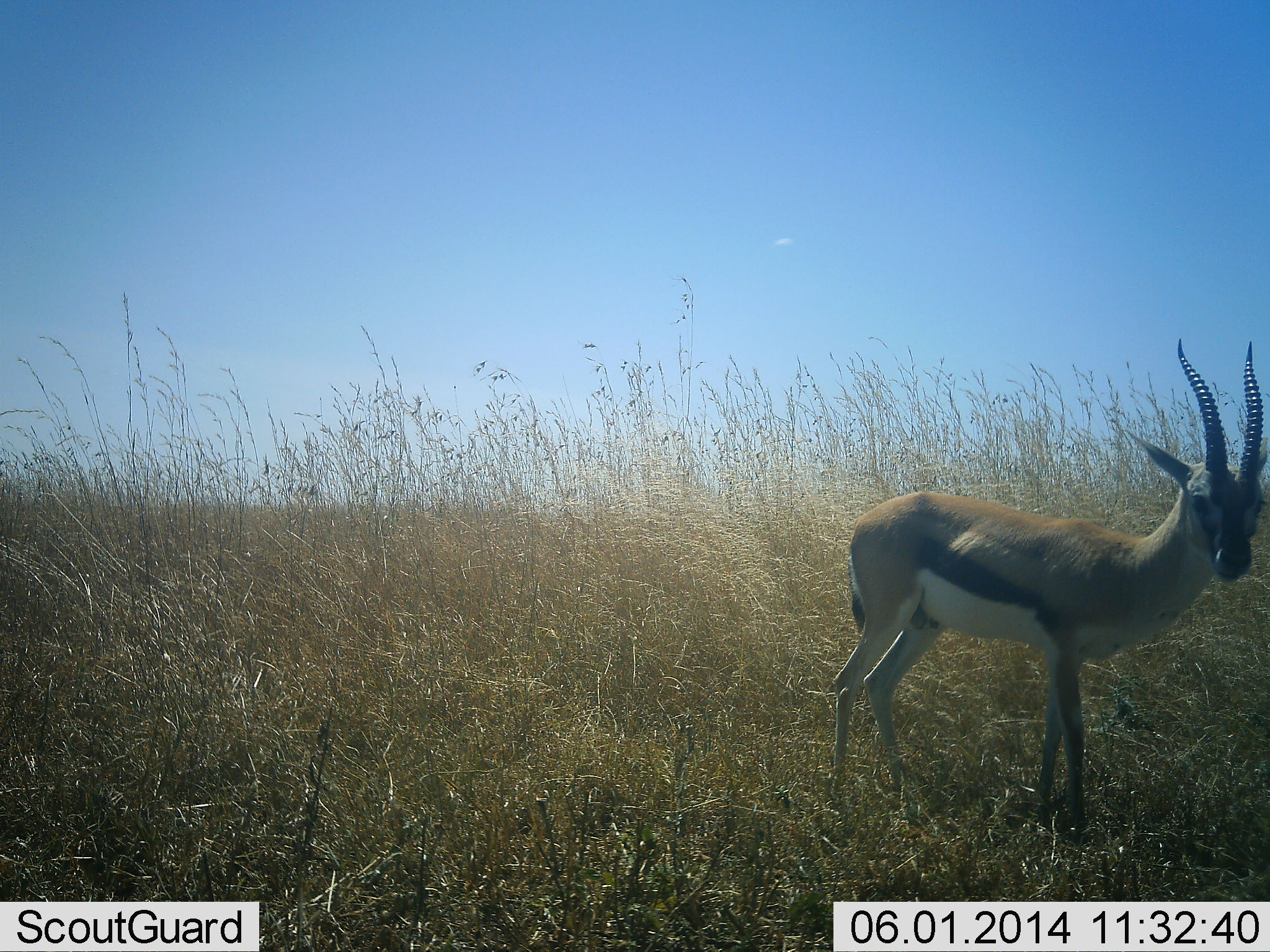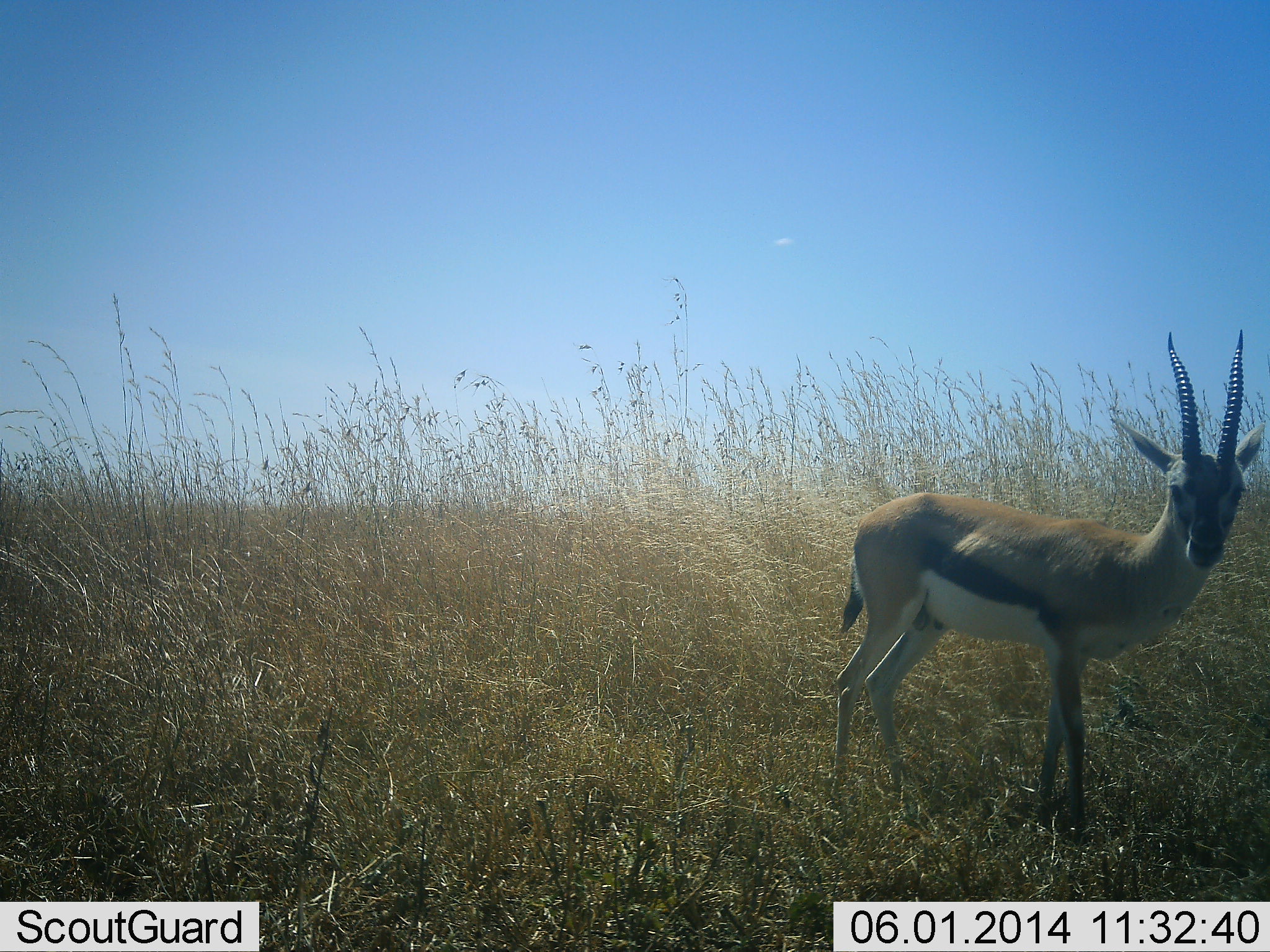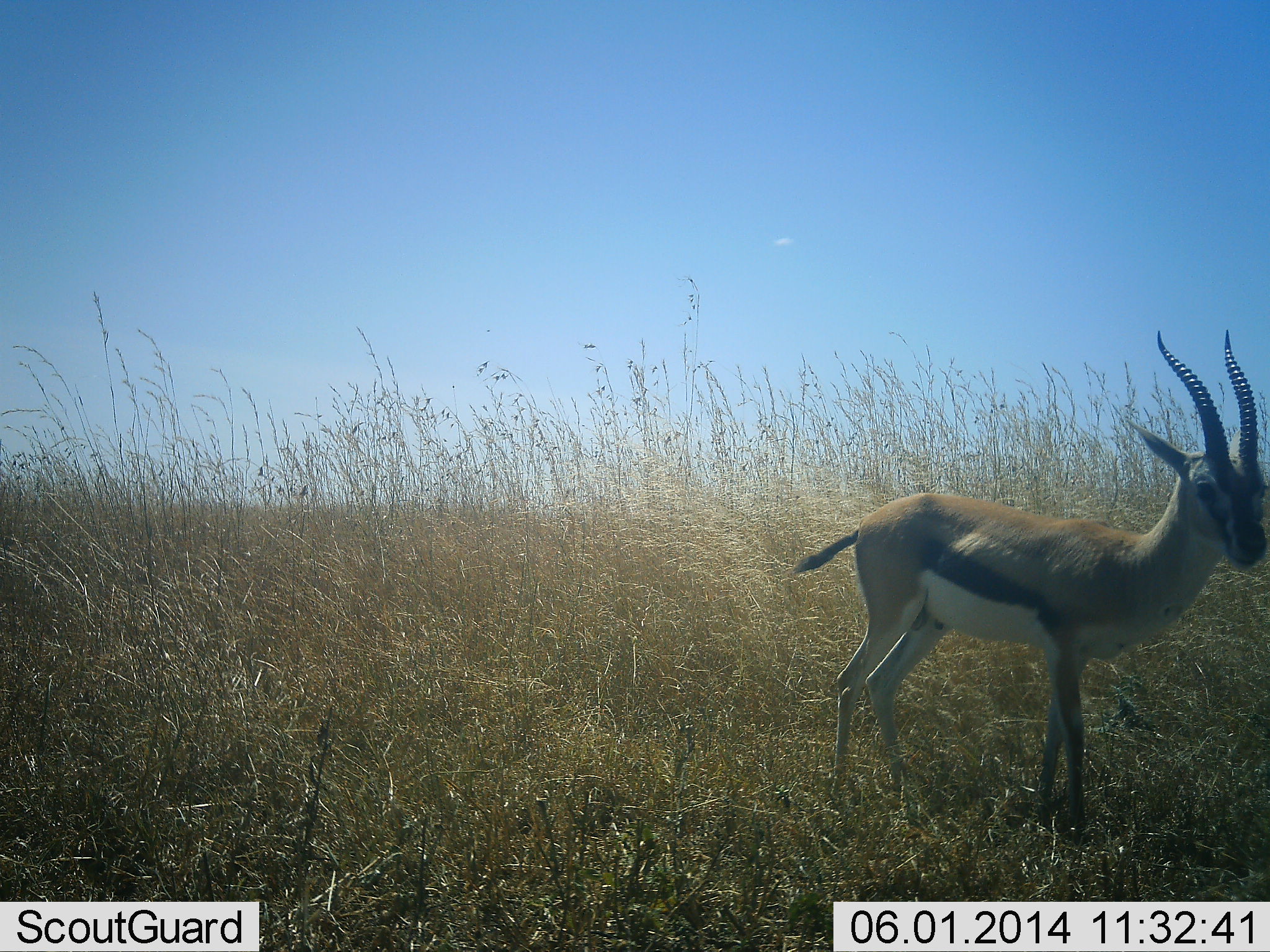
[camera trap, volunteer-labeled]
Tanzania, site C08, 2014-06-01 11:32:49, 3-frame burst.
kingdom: Animalia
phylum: Chordata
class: Mammalia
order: Artiodactyla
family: Bovidae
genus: Eudorcas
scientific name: Eudorcas thomsonii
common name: thomson's gazelle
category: gazellethomsons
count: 1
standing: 100%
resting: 0%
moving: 0%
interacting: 0%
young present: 0%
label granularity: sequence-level